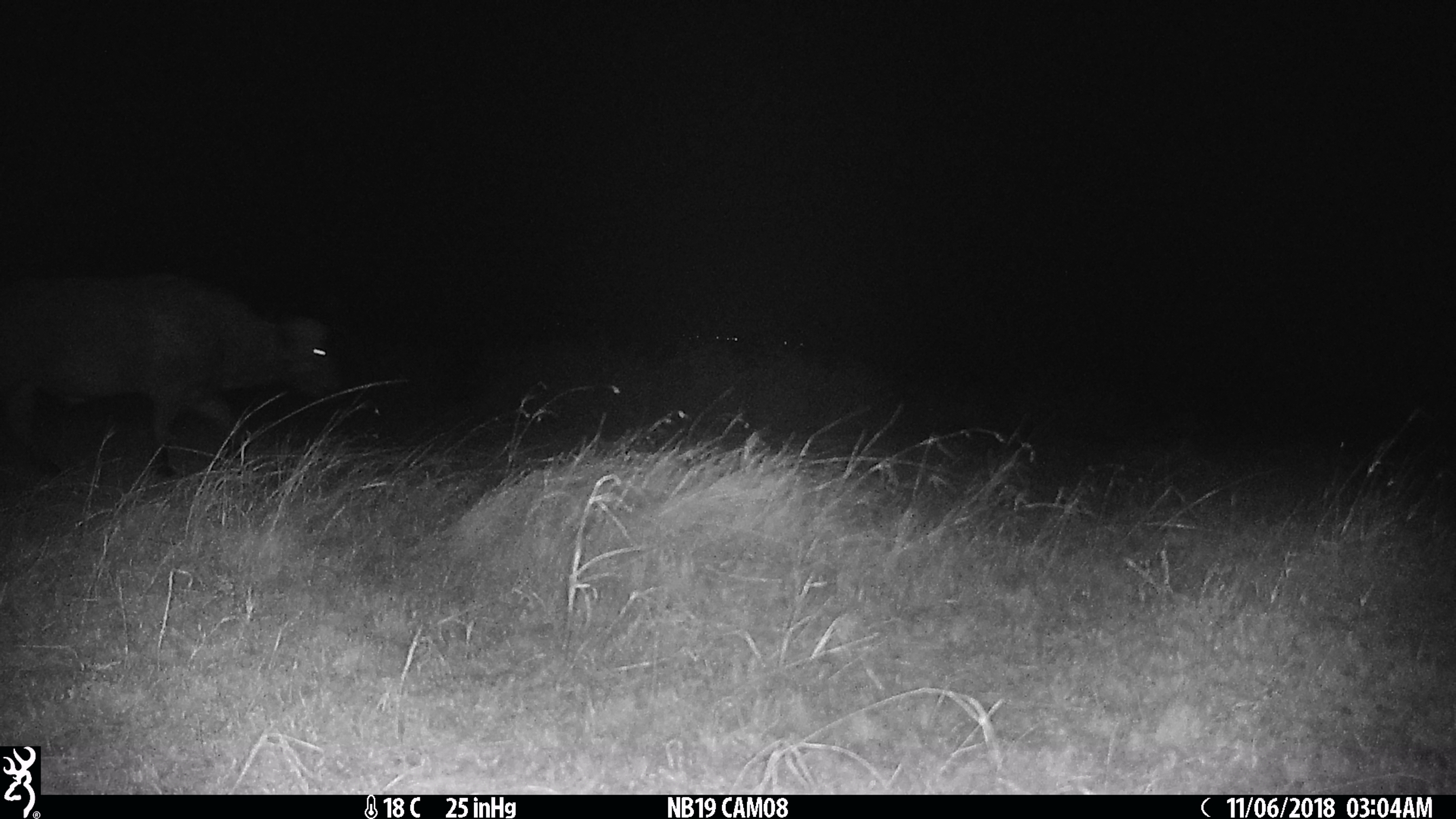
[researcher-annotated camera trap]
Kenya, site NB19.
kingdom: Animalia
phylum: Chordata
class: Mammalia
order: Artiodactyla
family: Bovidae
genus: Syncerus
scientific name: Syncerus caffer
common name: buffalo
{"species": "buffalo (Syncerus caffer)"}